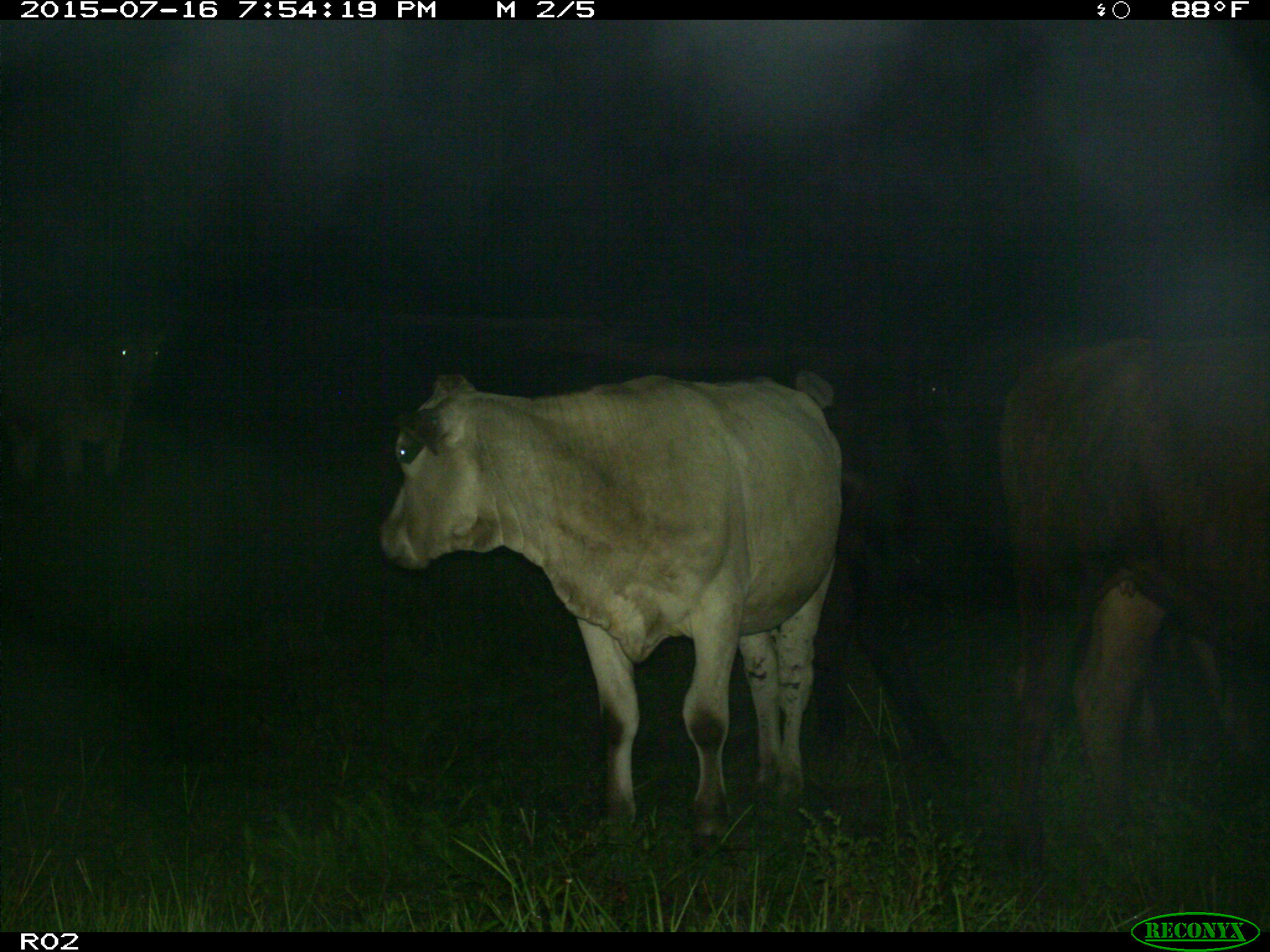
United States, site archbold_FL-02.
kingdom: Animalia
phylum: Chordata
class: Mammalia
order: Artiodactyla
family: Bovidae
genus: Bos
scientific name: Bos taurus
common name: domestic cow